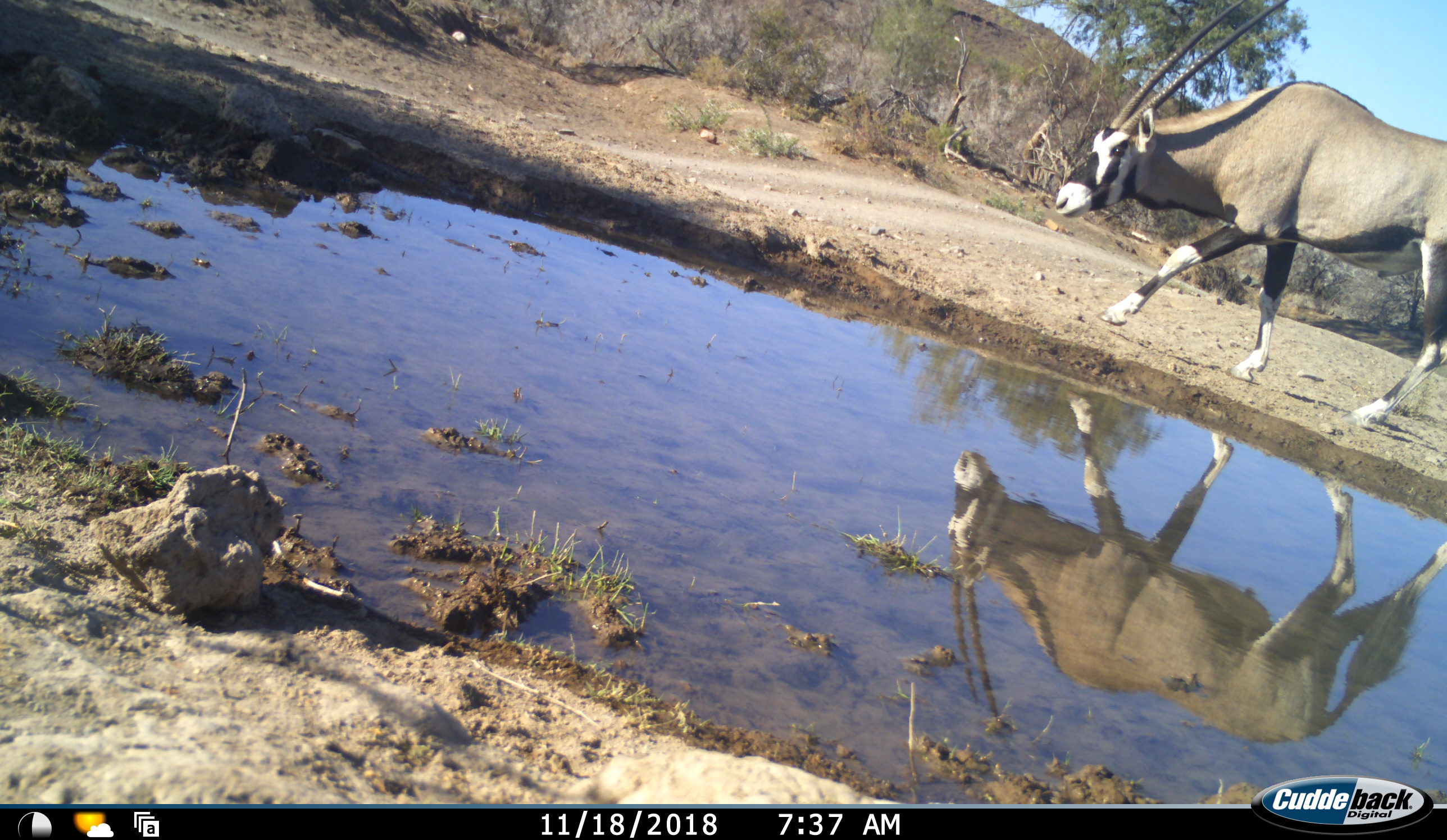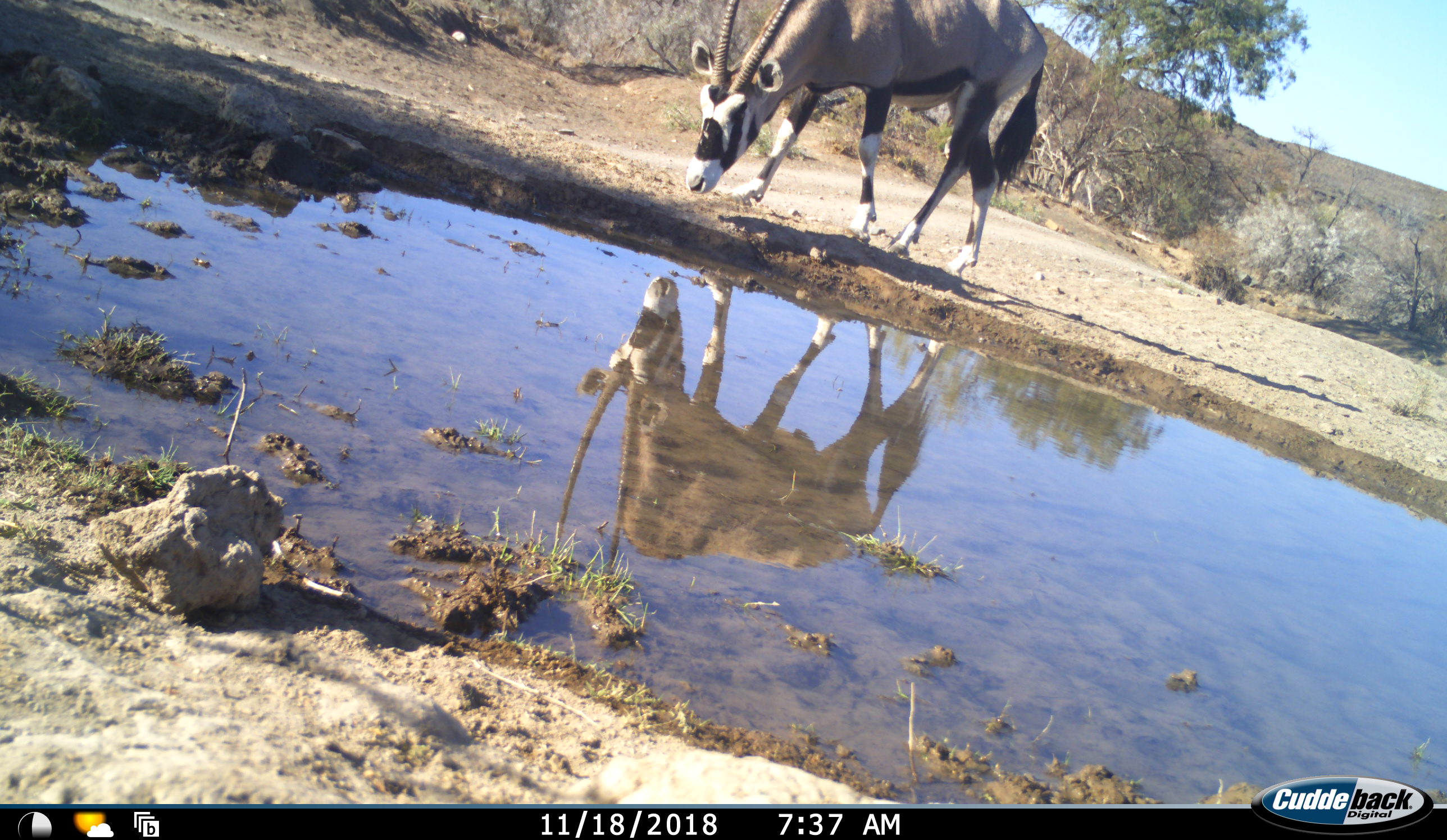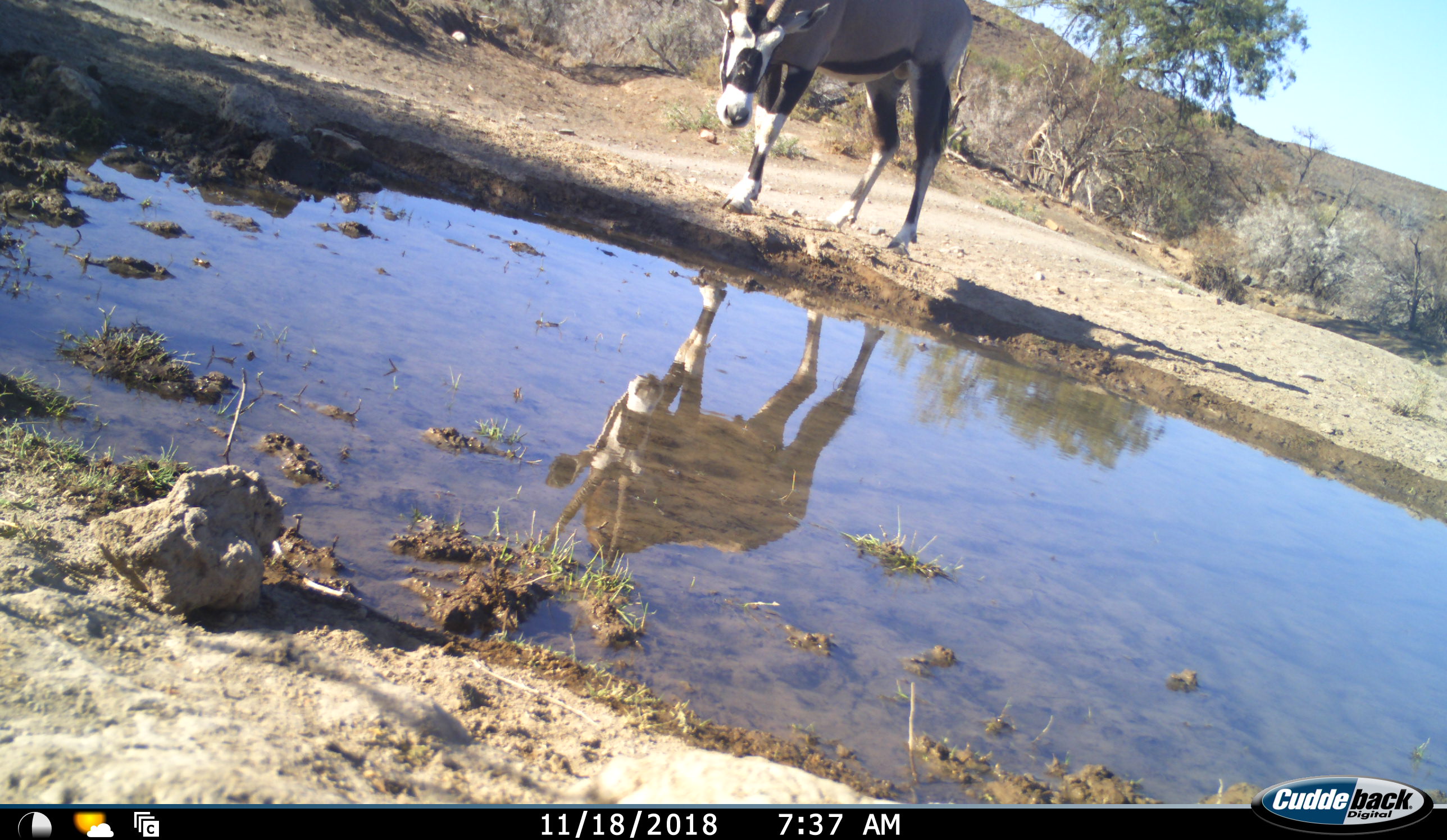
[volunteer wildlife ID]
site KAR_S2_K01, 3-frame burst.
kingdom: Animalia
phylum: Chordata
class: Mammalia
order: Artiodactyla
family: Bovidae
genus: Oryx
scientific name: Oryx gazella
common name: gemsbok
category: oryx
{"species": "oryx (gemsbok) (Oryx gazella)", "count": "1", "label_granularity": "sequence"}